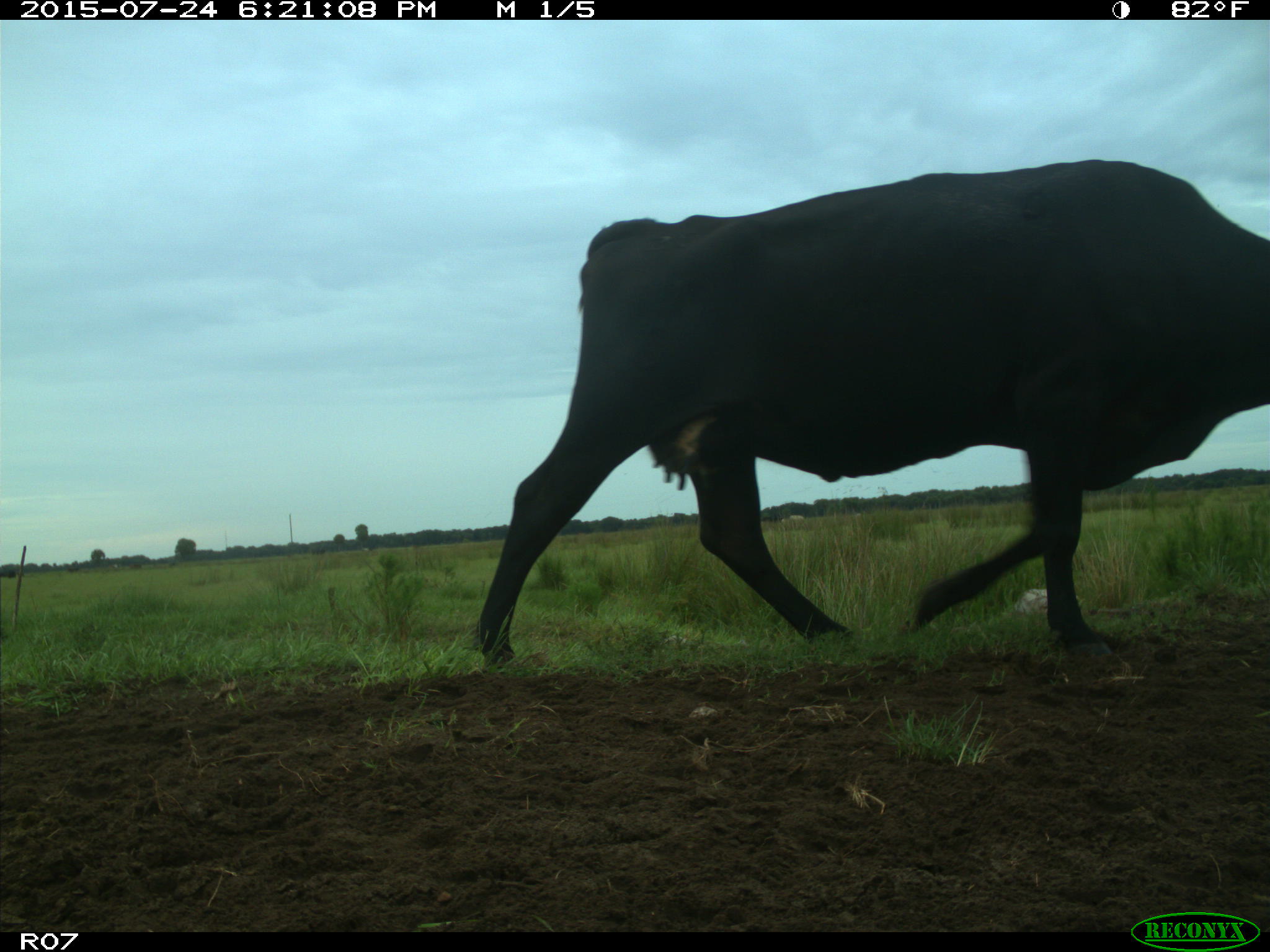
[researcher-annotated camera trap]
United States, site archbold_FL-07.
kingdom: Animalia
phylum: Chordata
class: Mammalia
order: Artiodactyla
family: Bovidae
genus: Bos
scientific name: Bos taurus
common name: domestic cow